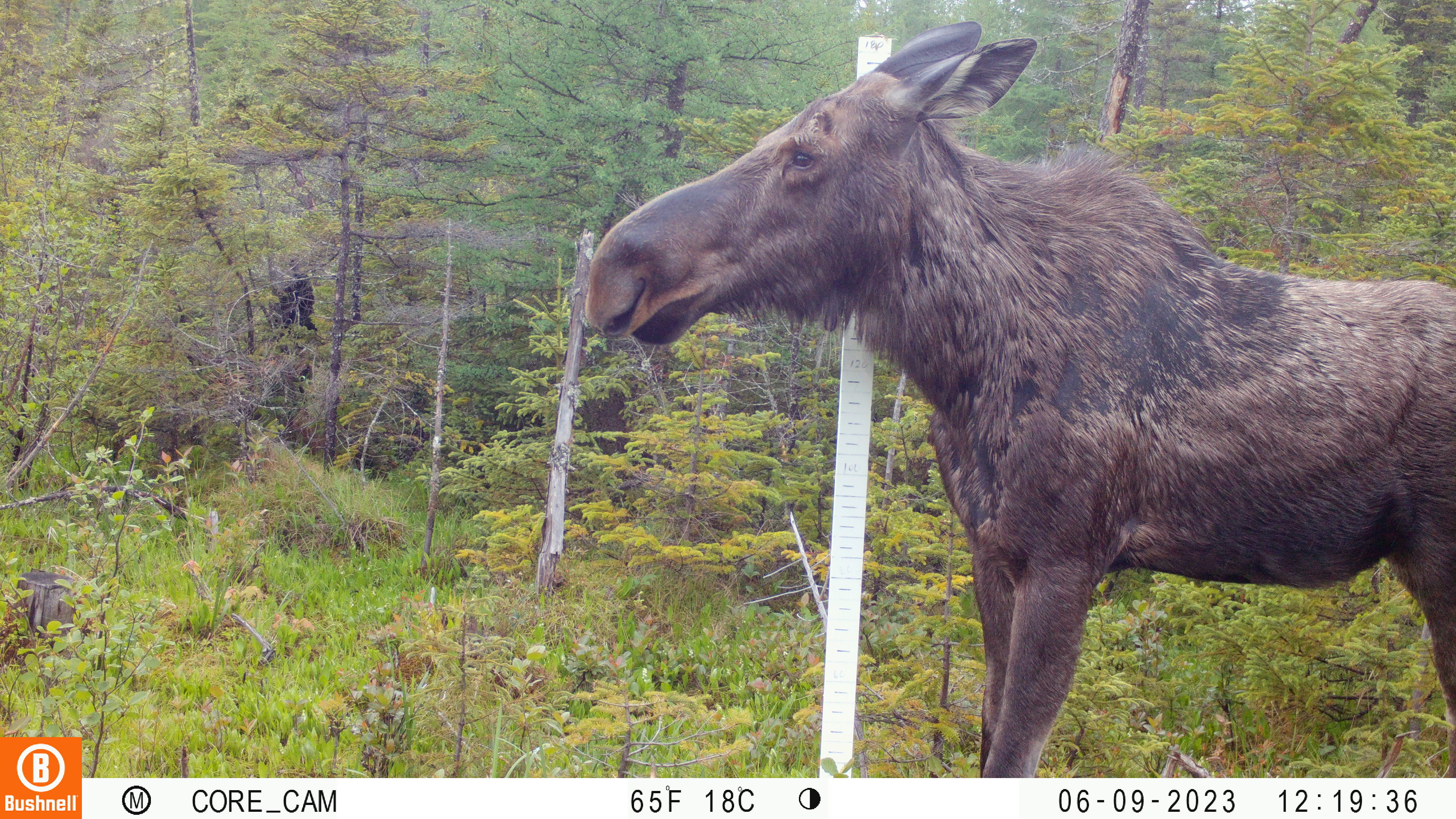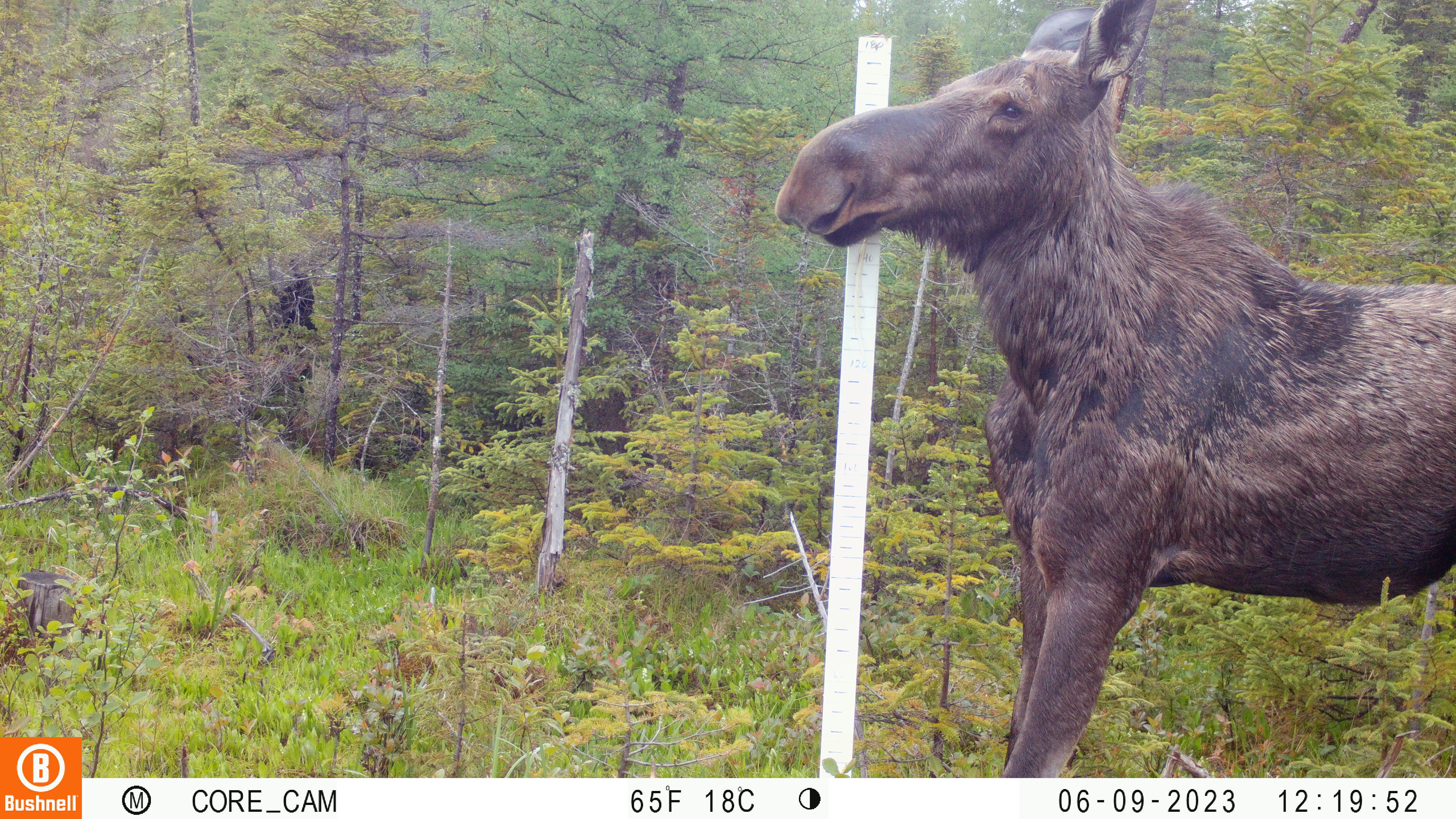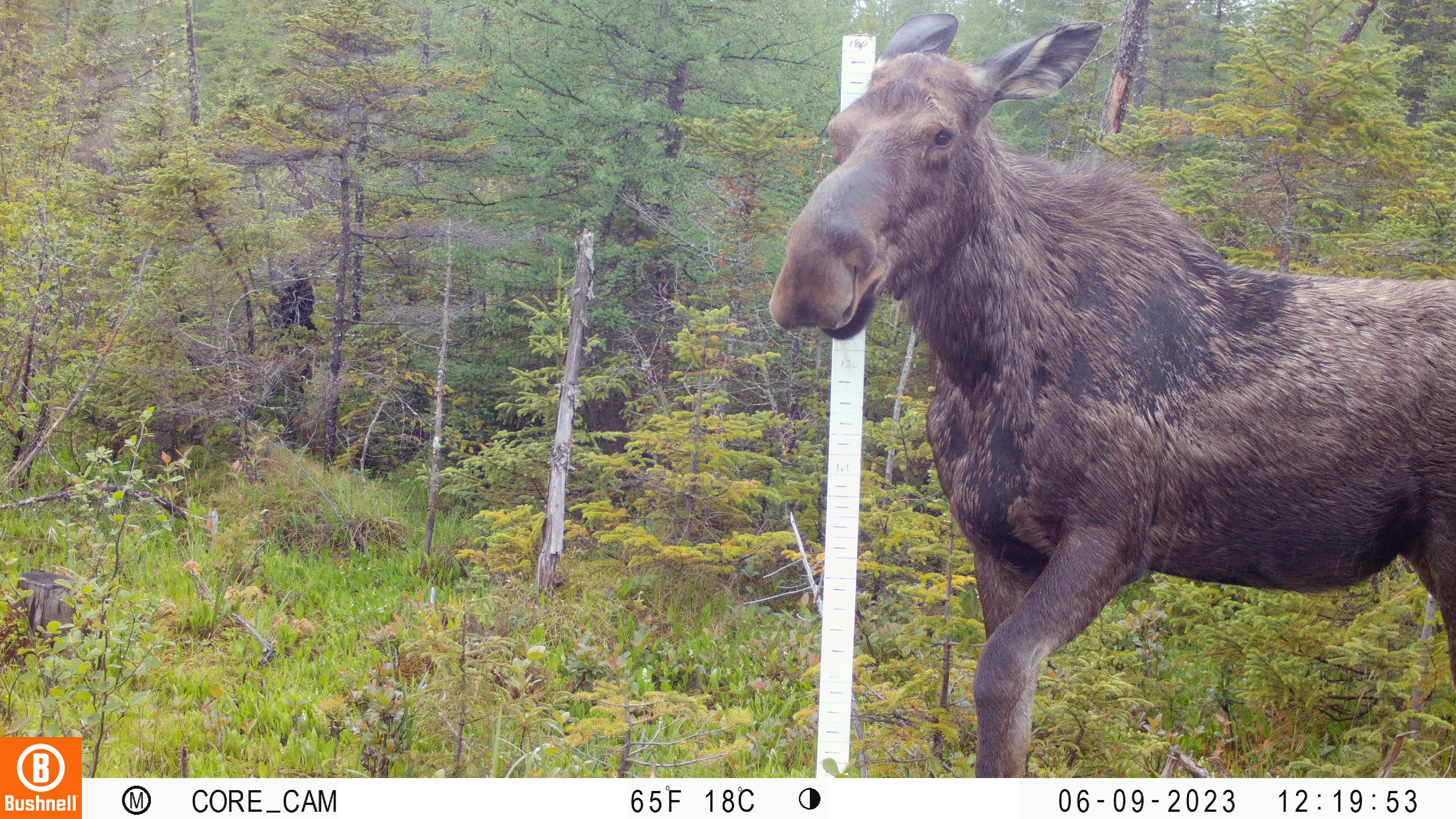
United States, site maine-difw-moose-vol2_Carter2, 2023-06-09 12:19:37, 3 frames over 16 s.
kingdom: Animalia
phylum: Chordata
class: Mammalia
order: Artiodactyla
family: Cervidae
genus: Alces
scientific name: Alces alces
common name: moose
Moose (Alces alces).